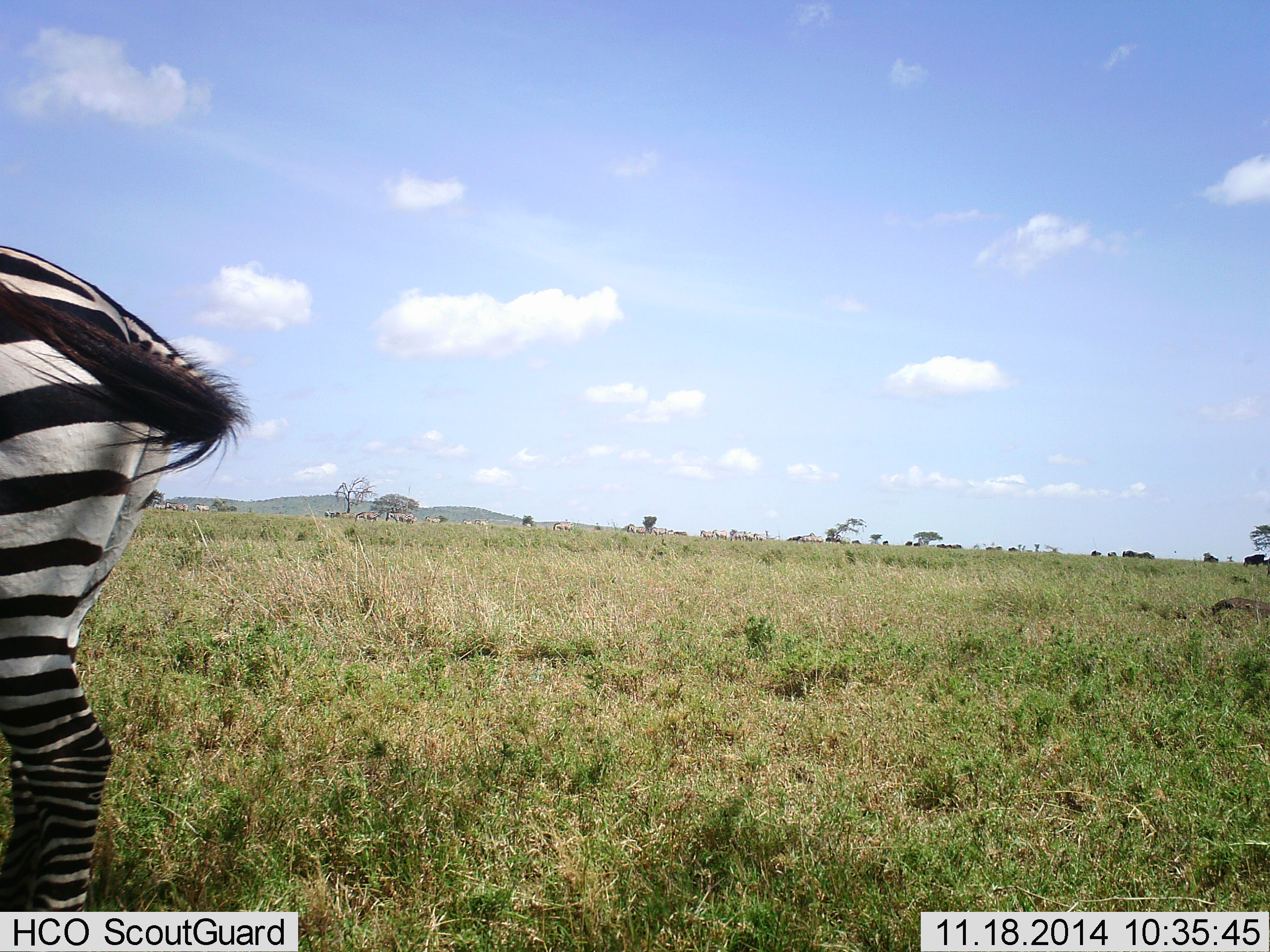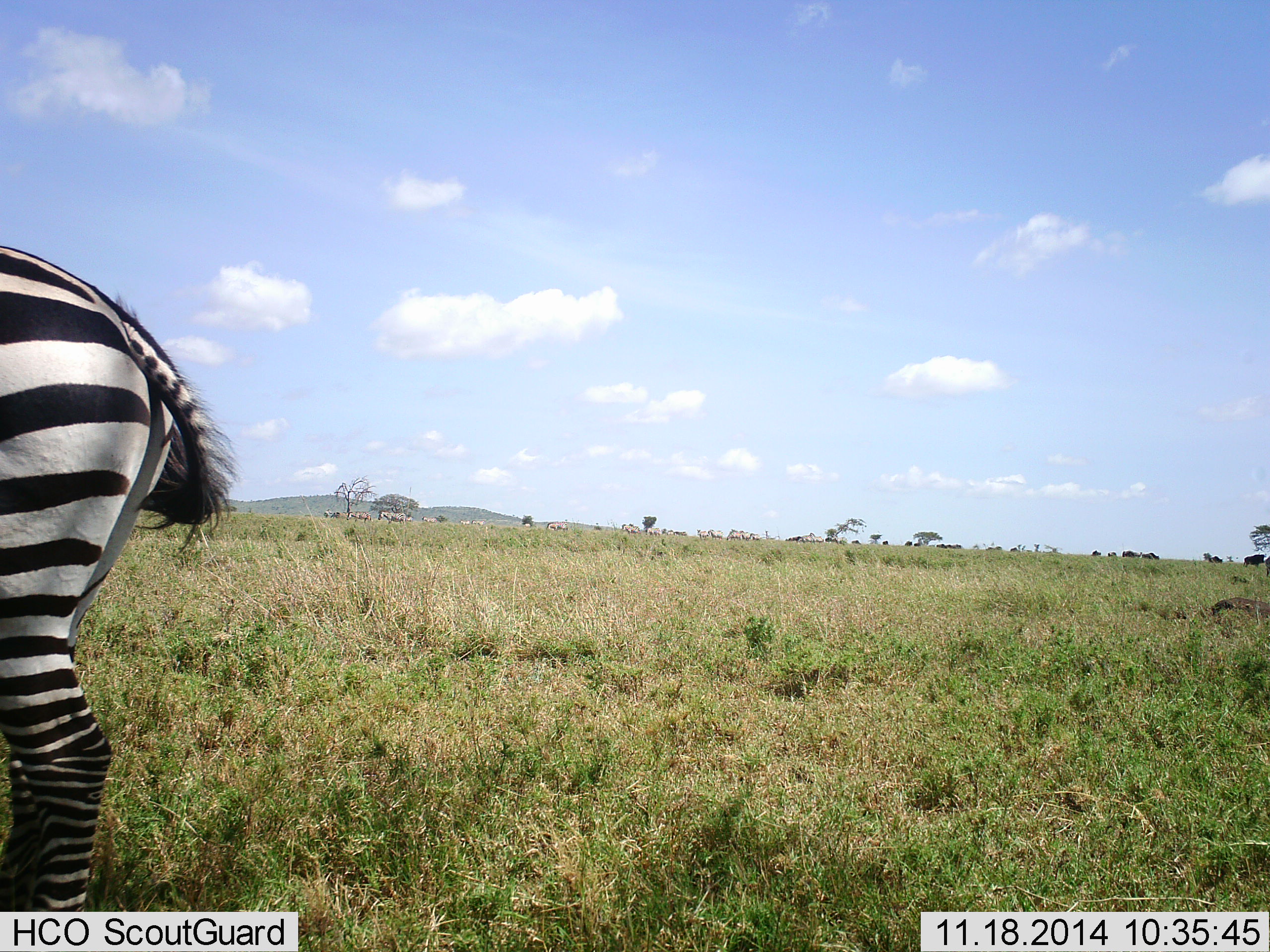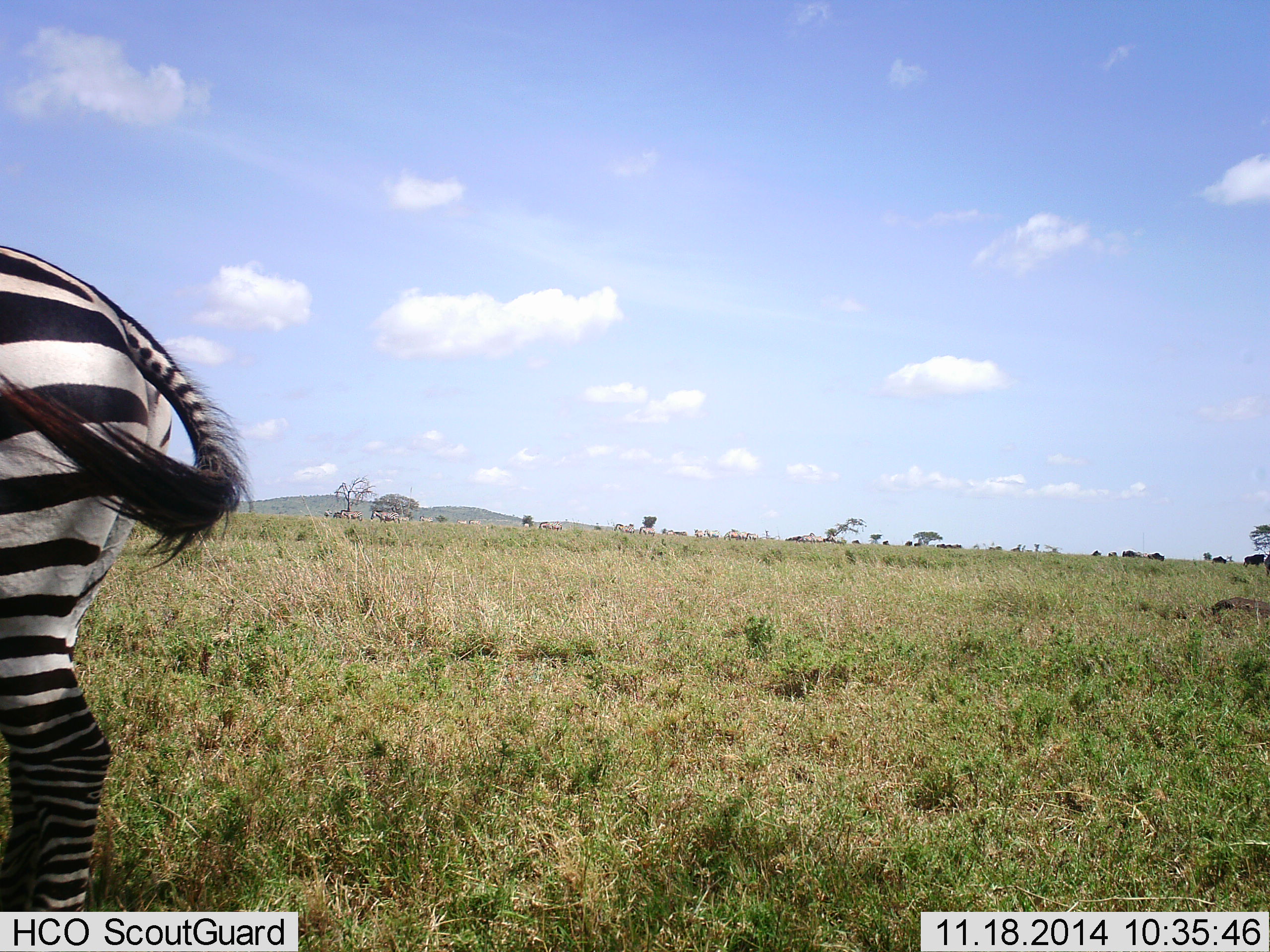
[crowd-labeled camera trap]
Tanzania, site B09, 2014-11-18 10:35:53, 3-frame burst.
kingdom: Animalia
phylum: Chordata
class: Mammalia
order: Perissodactyla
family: Equidae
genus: Equus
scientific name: Equus quagga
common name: plains zebra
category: zebra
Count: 1.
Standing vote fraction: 94%.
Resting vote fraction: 0%.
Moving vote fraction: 25%.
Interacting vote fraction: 0%.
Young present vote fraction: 0%.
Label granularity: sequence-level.